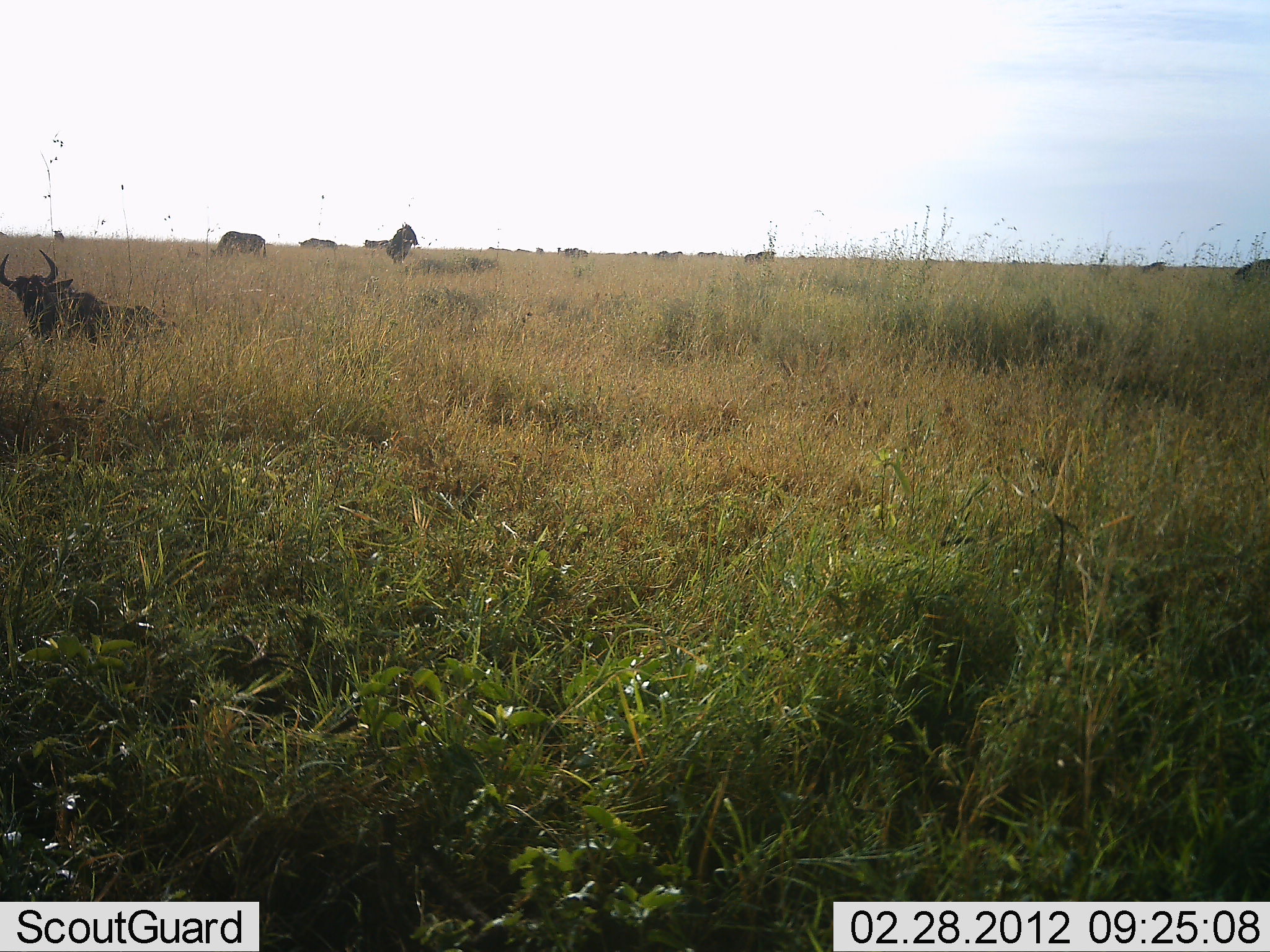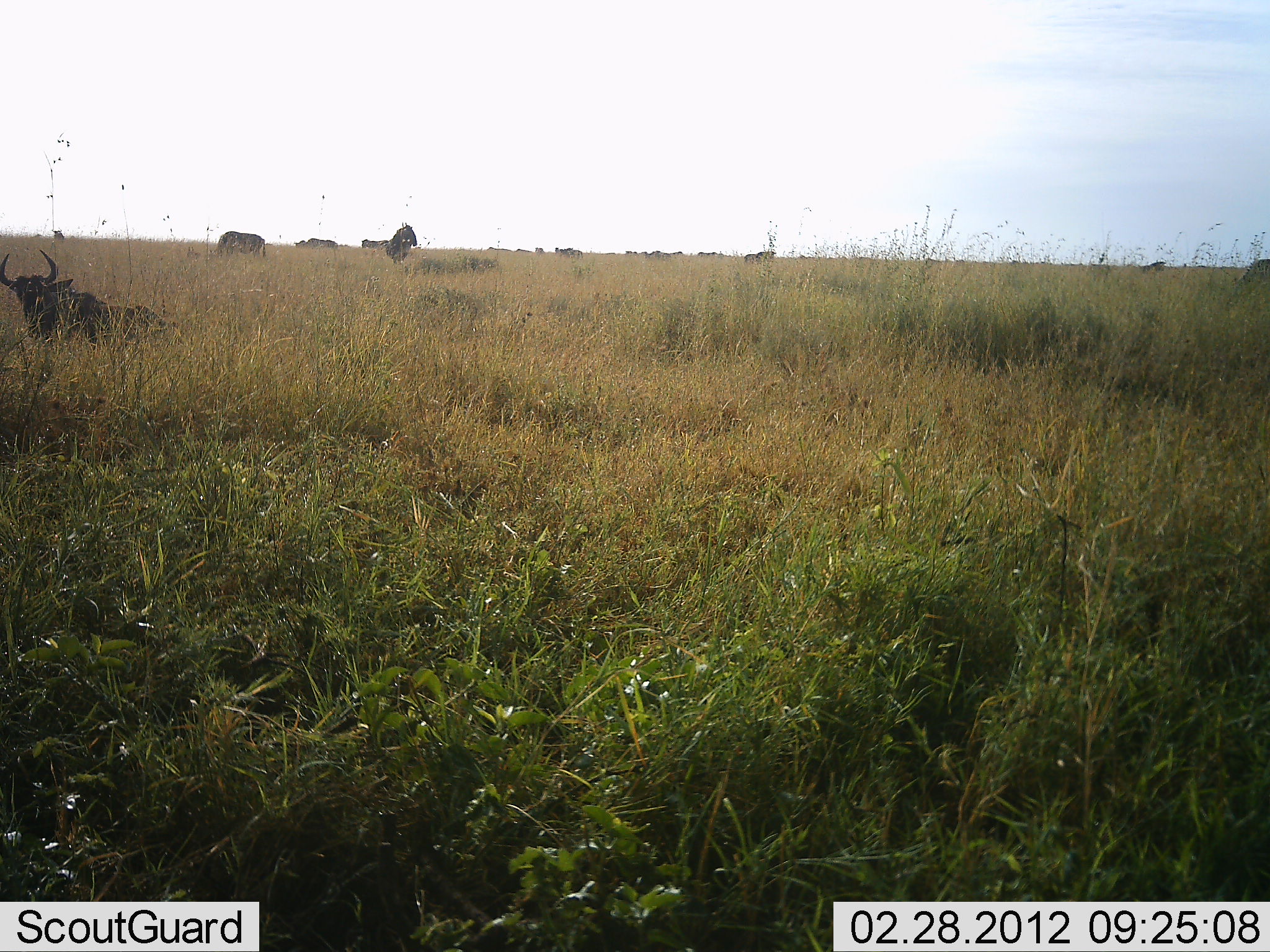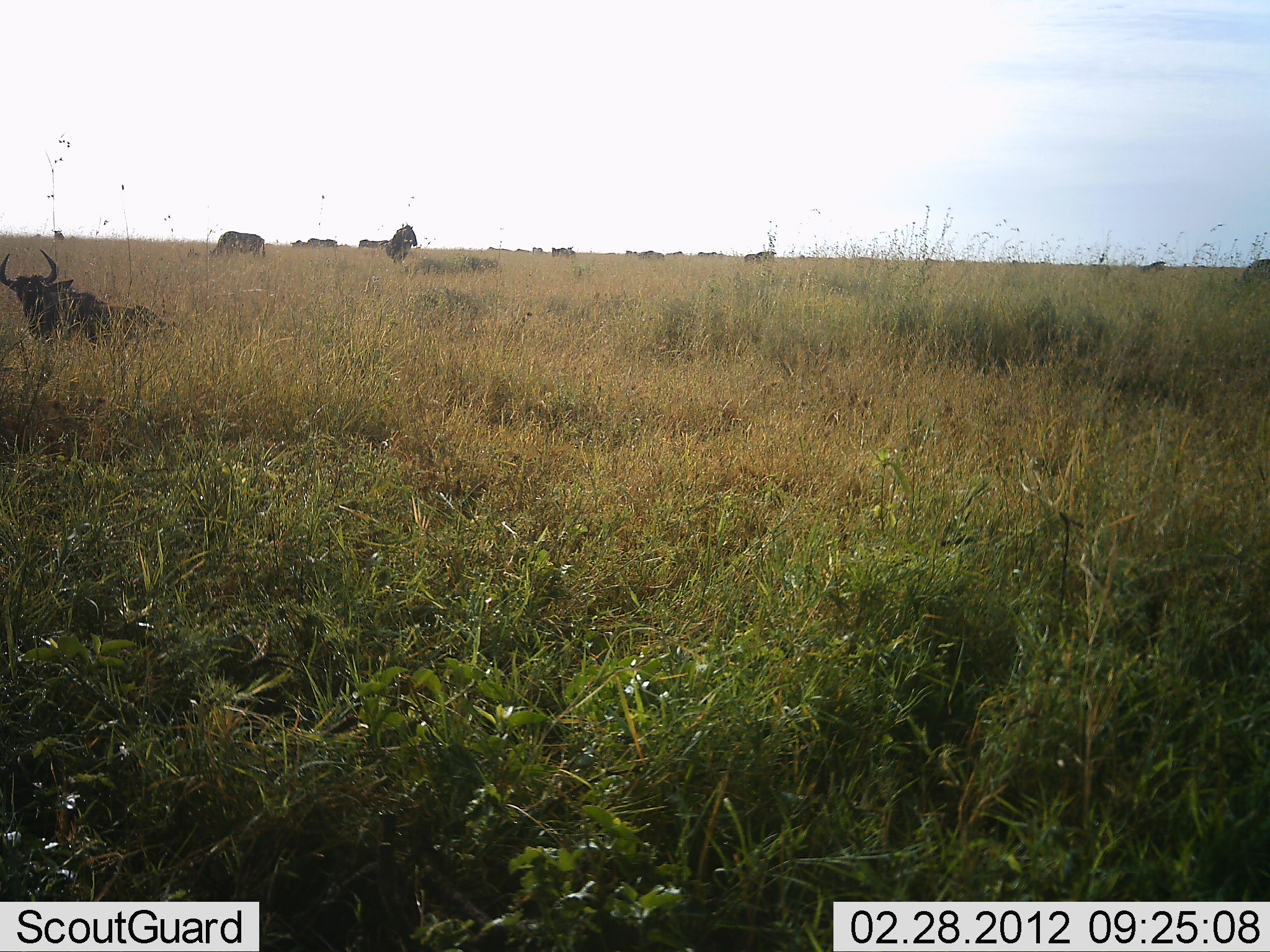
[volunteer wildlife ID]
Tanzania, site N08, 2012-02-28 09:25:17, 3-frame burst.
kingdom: Animalia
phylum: Chordata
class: Mammalia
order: Artiodactyla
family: Bovidae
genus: Connochaetes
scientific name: Connochaetes taurinus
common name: blue wildebeest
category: wildebeest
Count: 11-50.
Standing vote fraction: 45%.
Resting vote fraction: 91%.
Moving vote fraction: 41%.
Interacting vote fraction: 0%.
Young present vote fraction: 0%.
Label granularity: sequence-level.